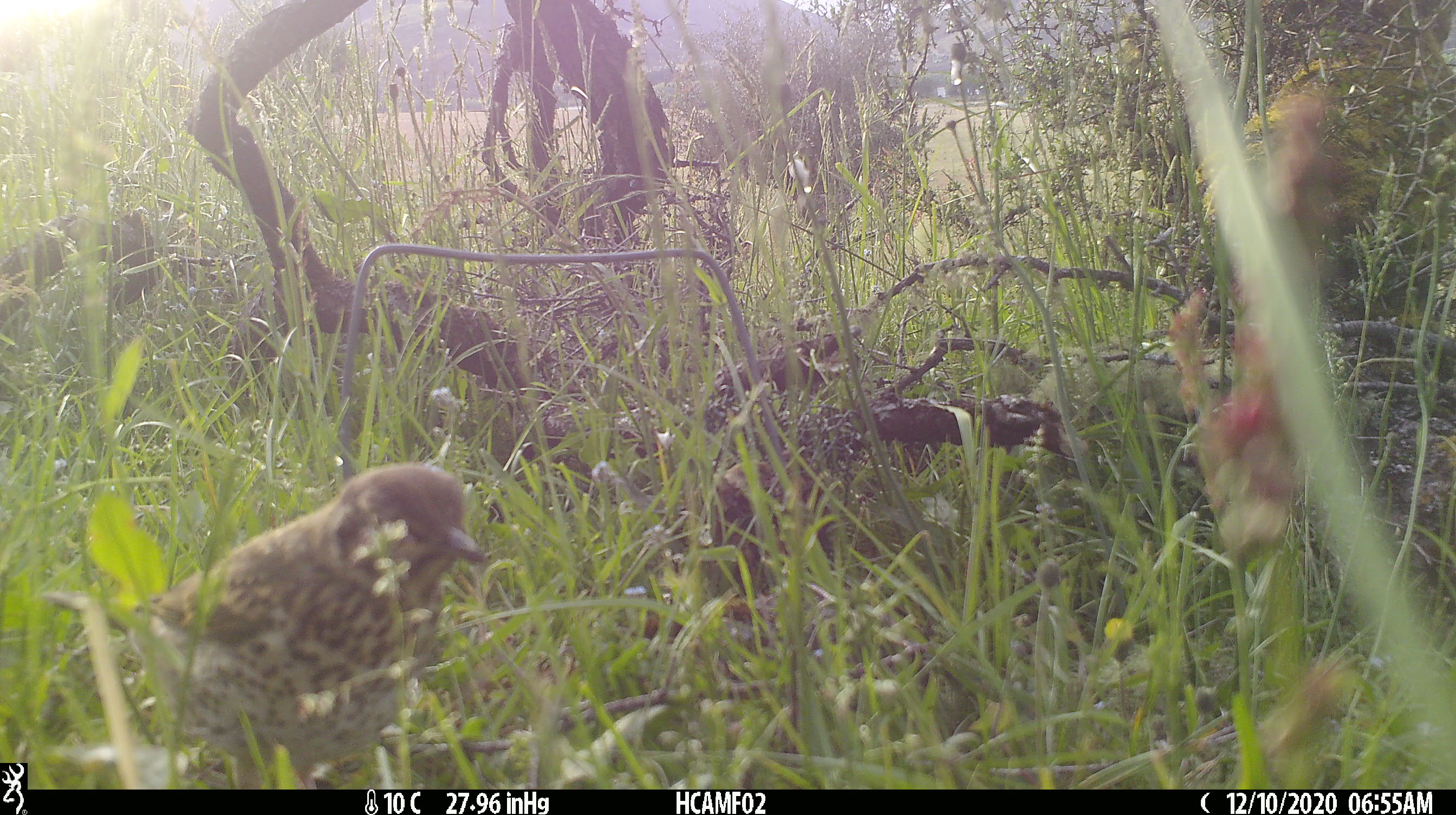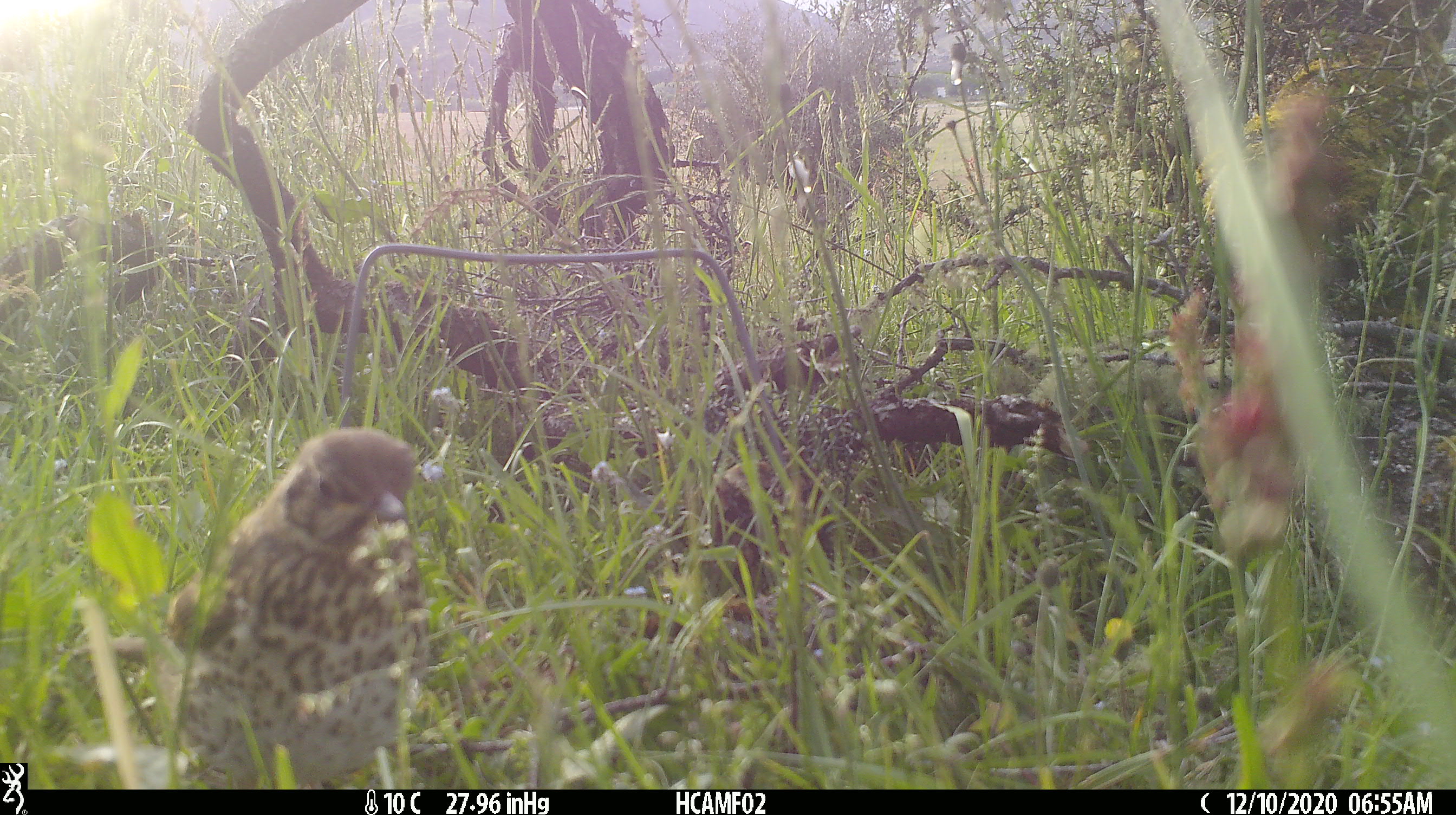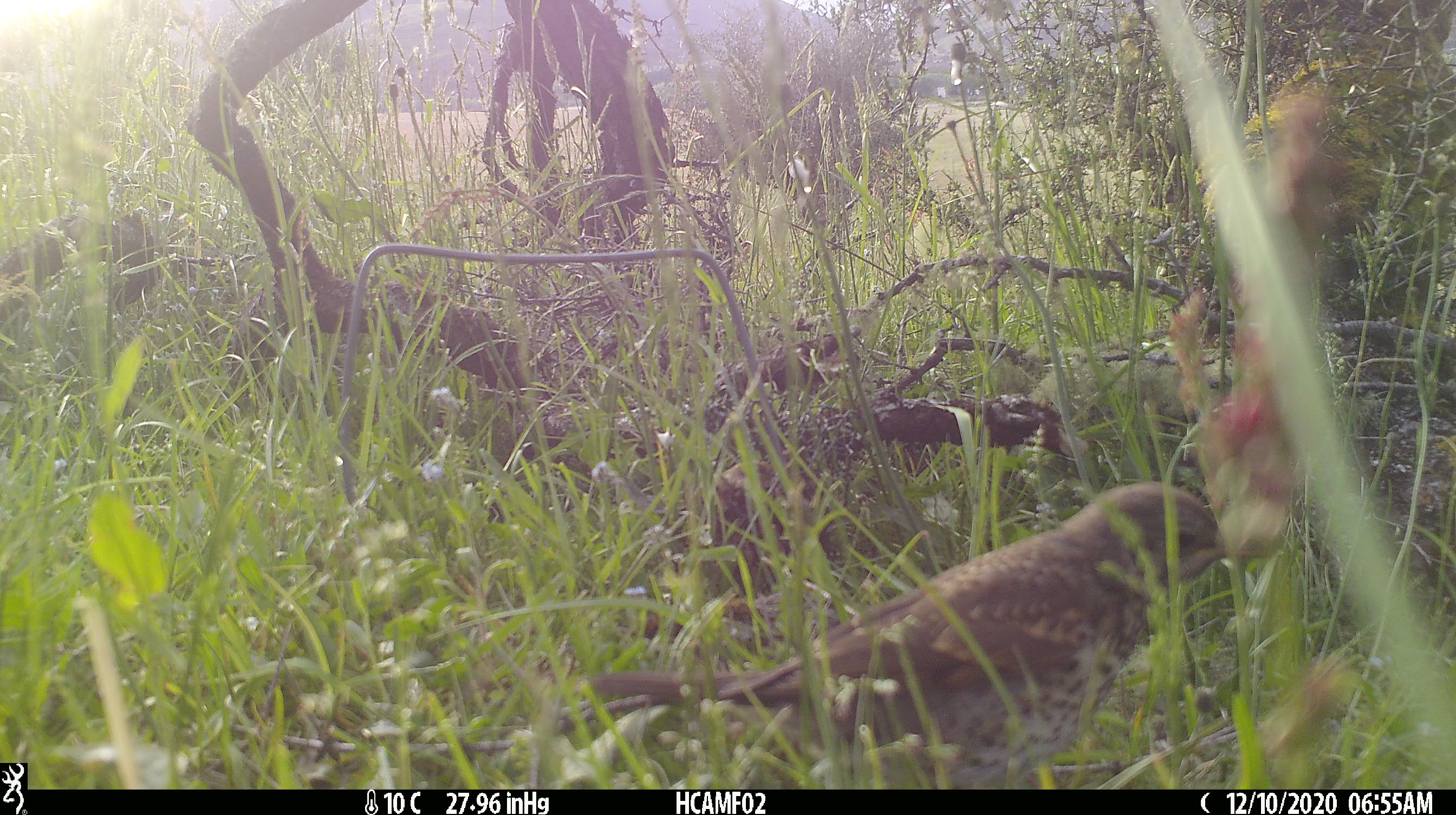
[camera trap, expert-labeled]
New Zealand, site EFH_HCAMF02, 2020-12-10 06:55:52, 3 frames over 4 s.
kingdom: Animalia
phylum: Chordata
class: Aves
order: Passeriformes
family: Turdidae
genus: Turdus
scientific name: Turdus philomelos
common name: song thrush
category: thrush